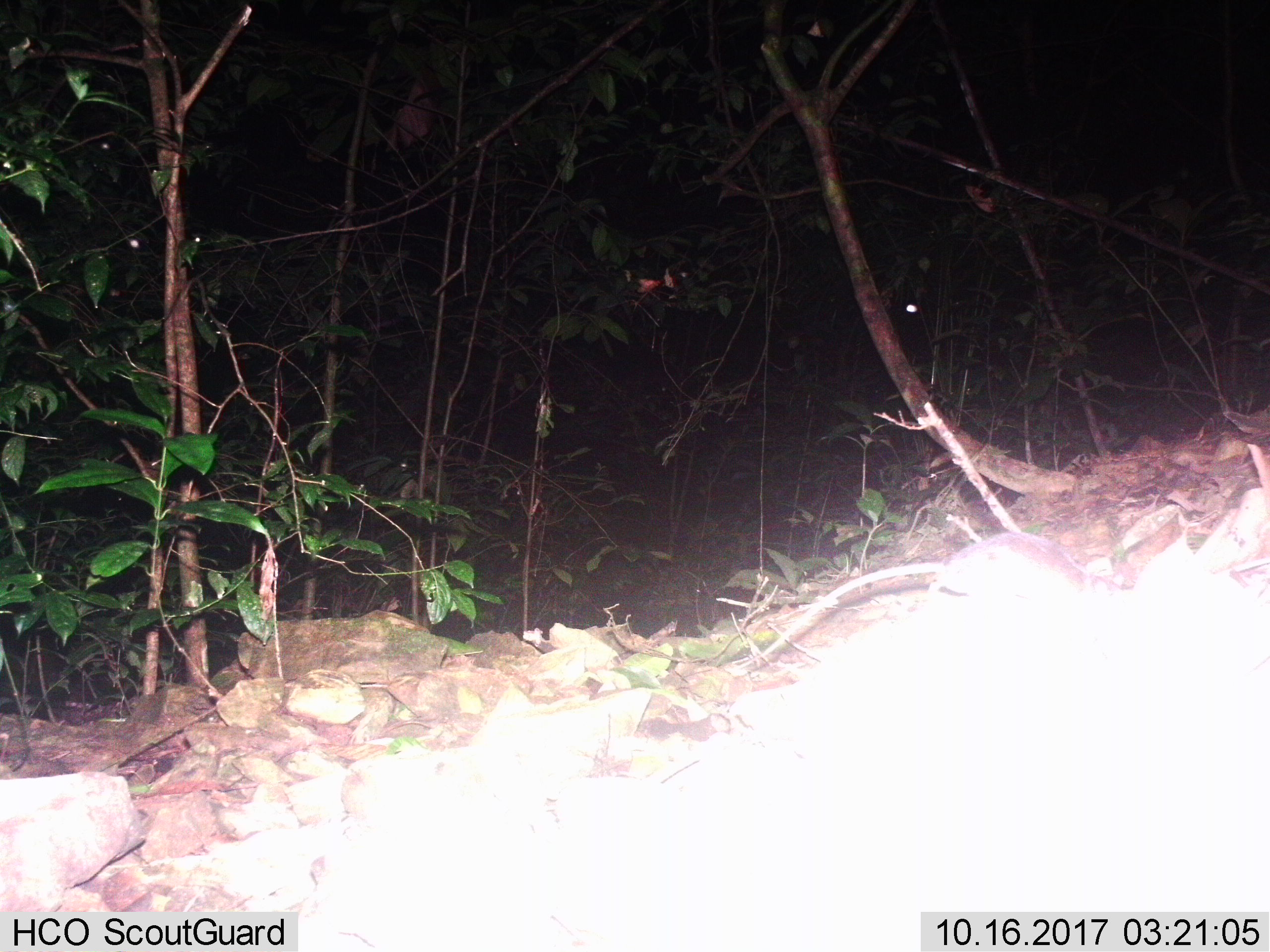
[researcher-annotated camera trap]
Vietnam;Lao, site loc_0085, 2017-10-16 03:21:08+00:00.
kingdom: Animalia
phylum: Chordata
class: Mammalia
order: Rodentia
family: Muridae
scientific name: Muridae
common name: old-world mice and rats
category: unidentified murid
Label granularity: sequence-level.